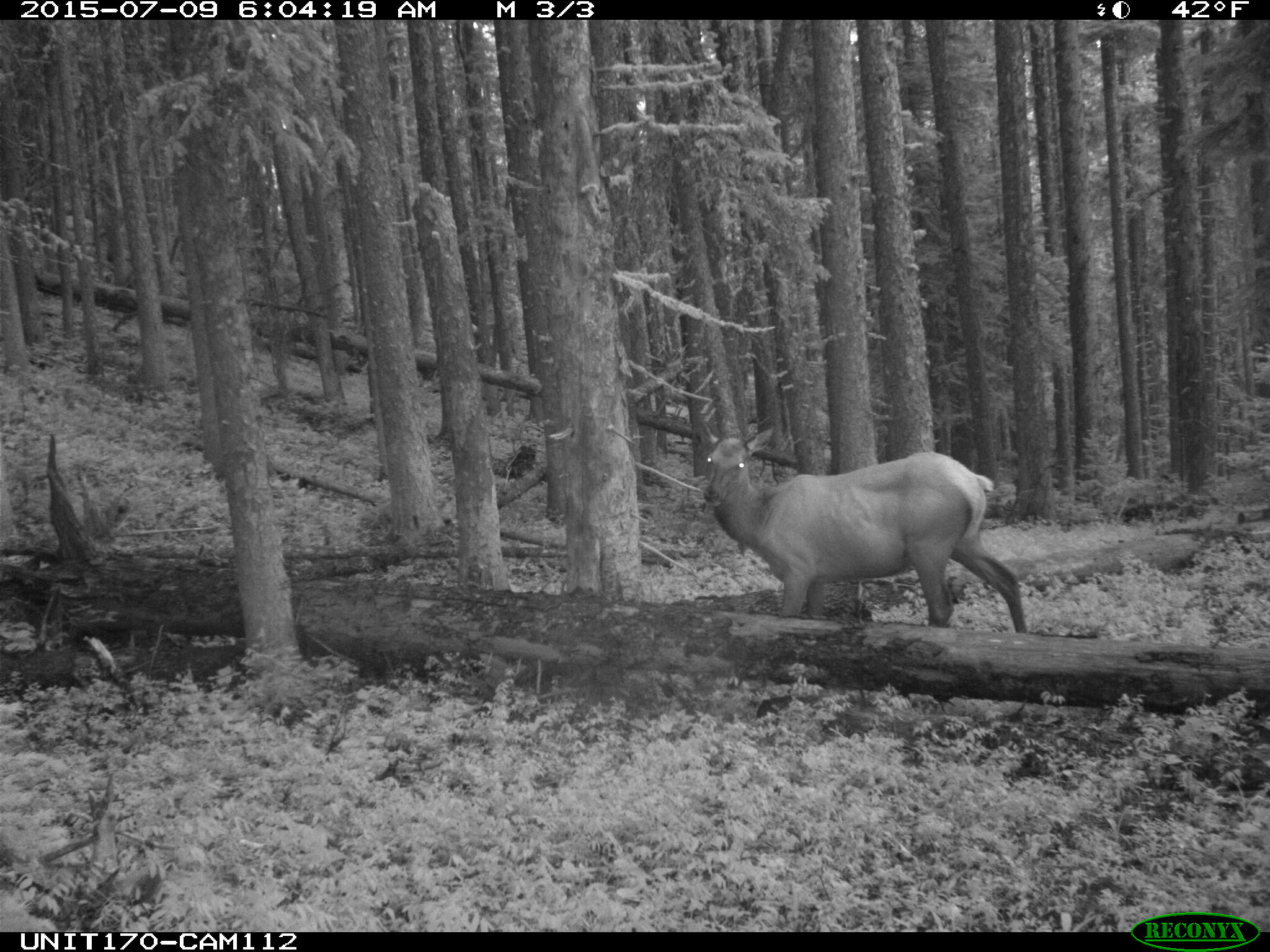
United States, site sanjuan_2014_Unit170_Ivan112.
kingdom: Animalia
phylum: Chordata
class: Mammalia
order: Artiodactyla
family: Cervidae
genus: Cervus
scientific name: Cervus elaphus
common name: red deer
Cervus elaphus (red deer).